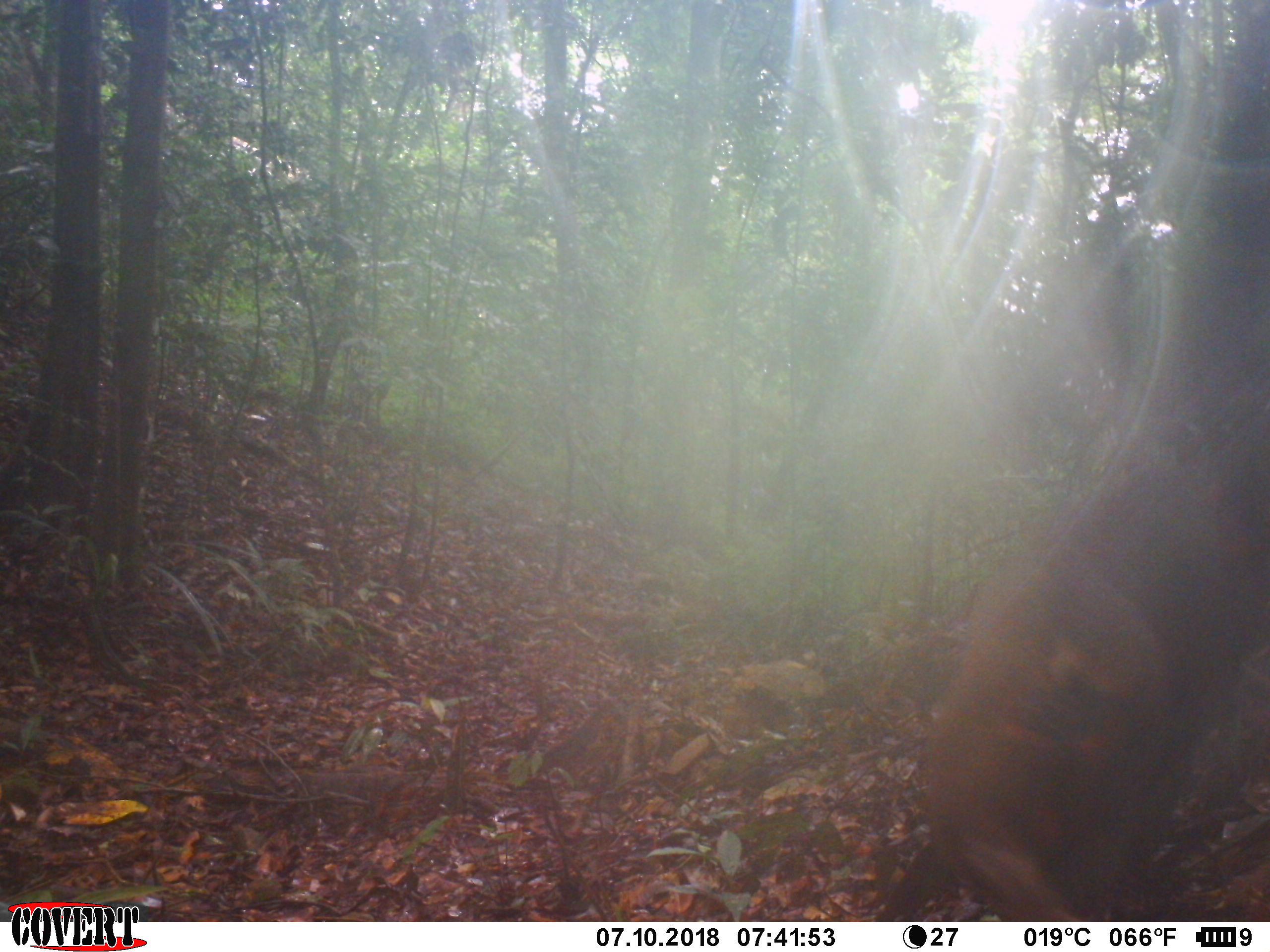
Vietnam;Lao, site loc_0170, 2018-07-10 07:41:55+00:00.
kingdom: Animalia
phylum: Chordata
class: Mammalia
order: Primates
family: Cercopithecidae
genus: Macaca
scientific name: Macaca arctoides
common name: stump-tailed macaque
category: stump tailed macaque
Stump tailed macaque (stump-tailed macaque) (Macaca arctoides). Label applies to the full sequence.